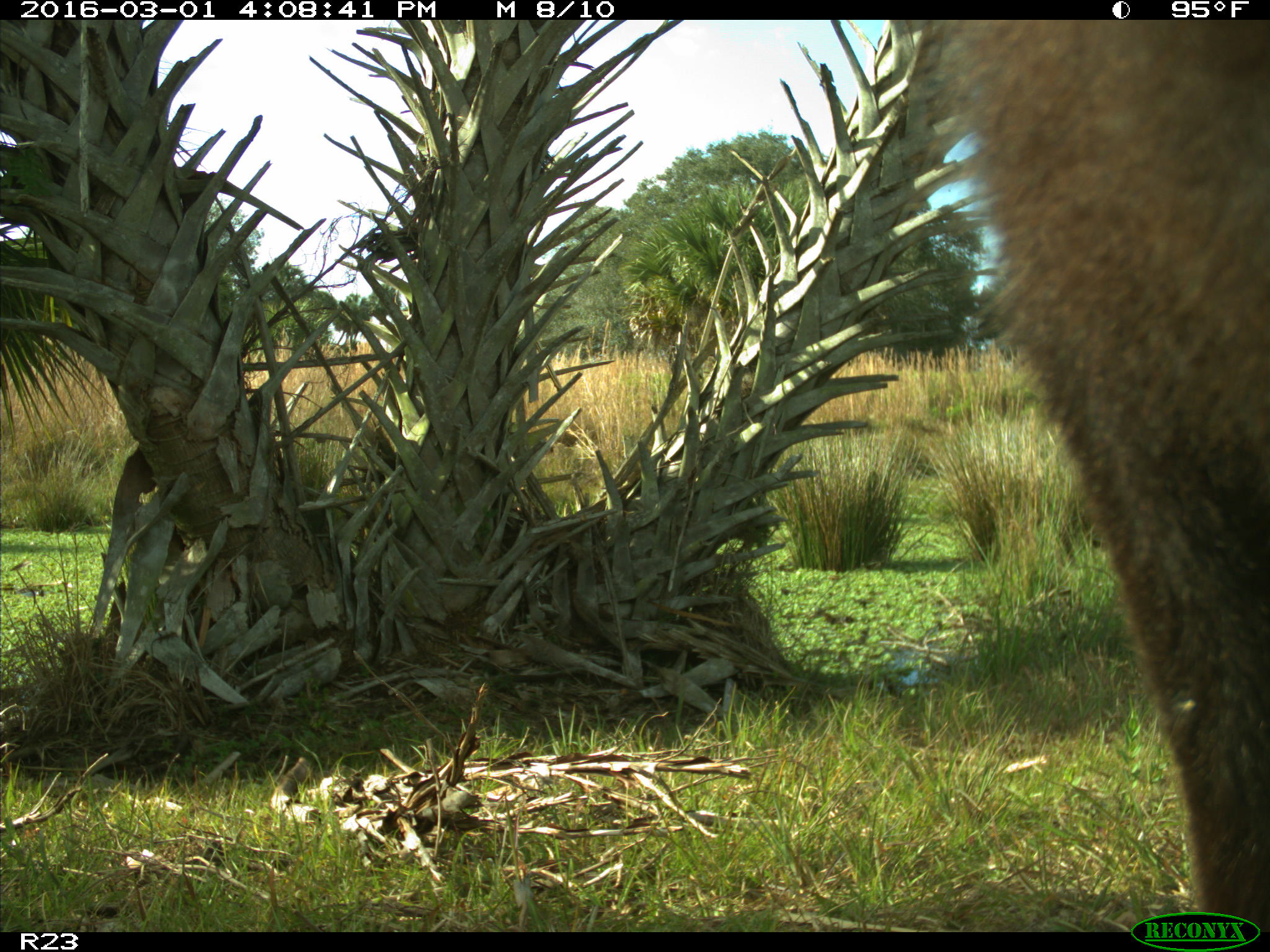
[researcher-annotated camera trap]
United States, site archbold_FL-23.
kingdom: Animalia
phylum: Chordata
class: Mammalia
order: Artiodactyla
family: Bovidae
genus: Bos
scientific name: Bos taurus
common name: domestic cow